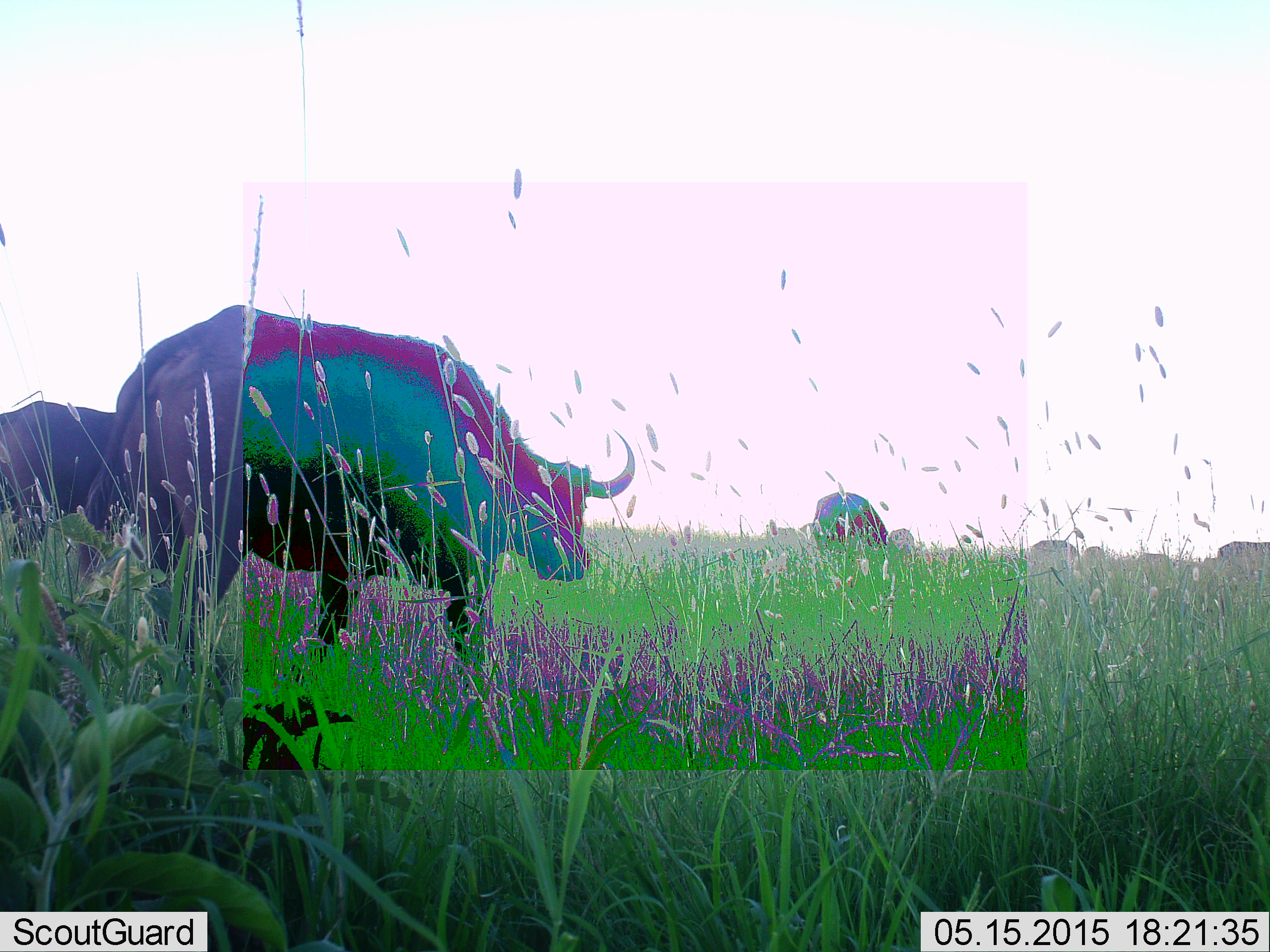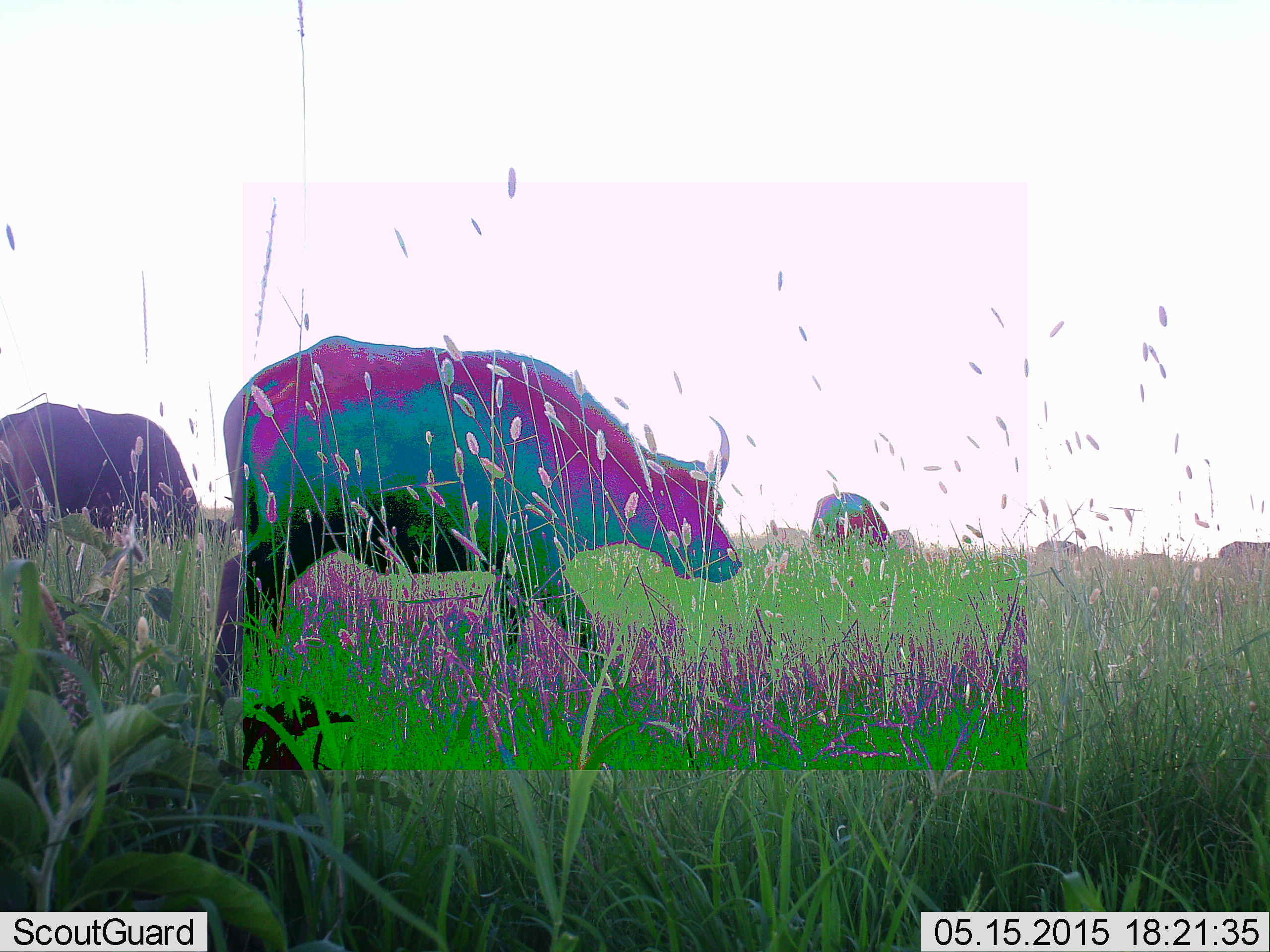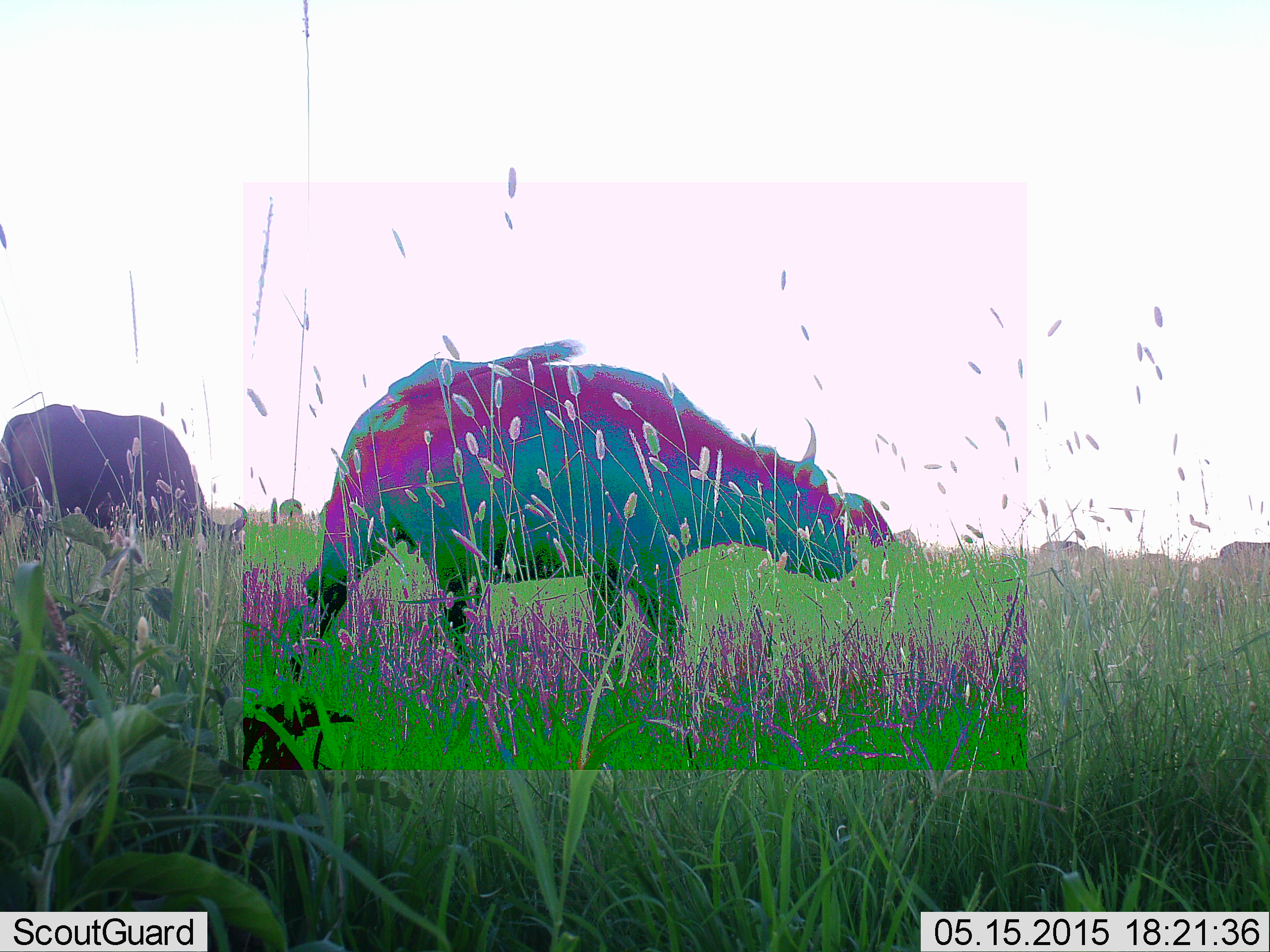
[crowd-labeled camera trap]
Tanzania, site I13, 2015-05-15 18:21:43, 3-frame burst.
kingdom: Animalia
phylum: Chordata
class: Mammalia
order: Artiodactyla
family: Bovidae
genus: Syncerus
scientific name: Syncerus caffer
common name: cape buffalo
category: buffalo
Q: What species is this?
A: Buffalo (cape buffalo) (Syncerus caffer).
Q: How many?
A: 10.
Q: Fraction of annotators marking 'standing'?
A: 40%.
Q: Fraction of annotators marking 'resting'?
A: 0%.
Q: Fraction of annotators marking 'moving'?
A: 70%.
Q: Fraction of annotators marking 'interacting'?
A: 0%.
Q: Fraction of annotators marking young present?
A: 0%.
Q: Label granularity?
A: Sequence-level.